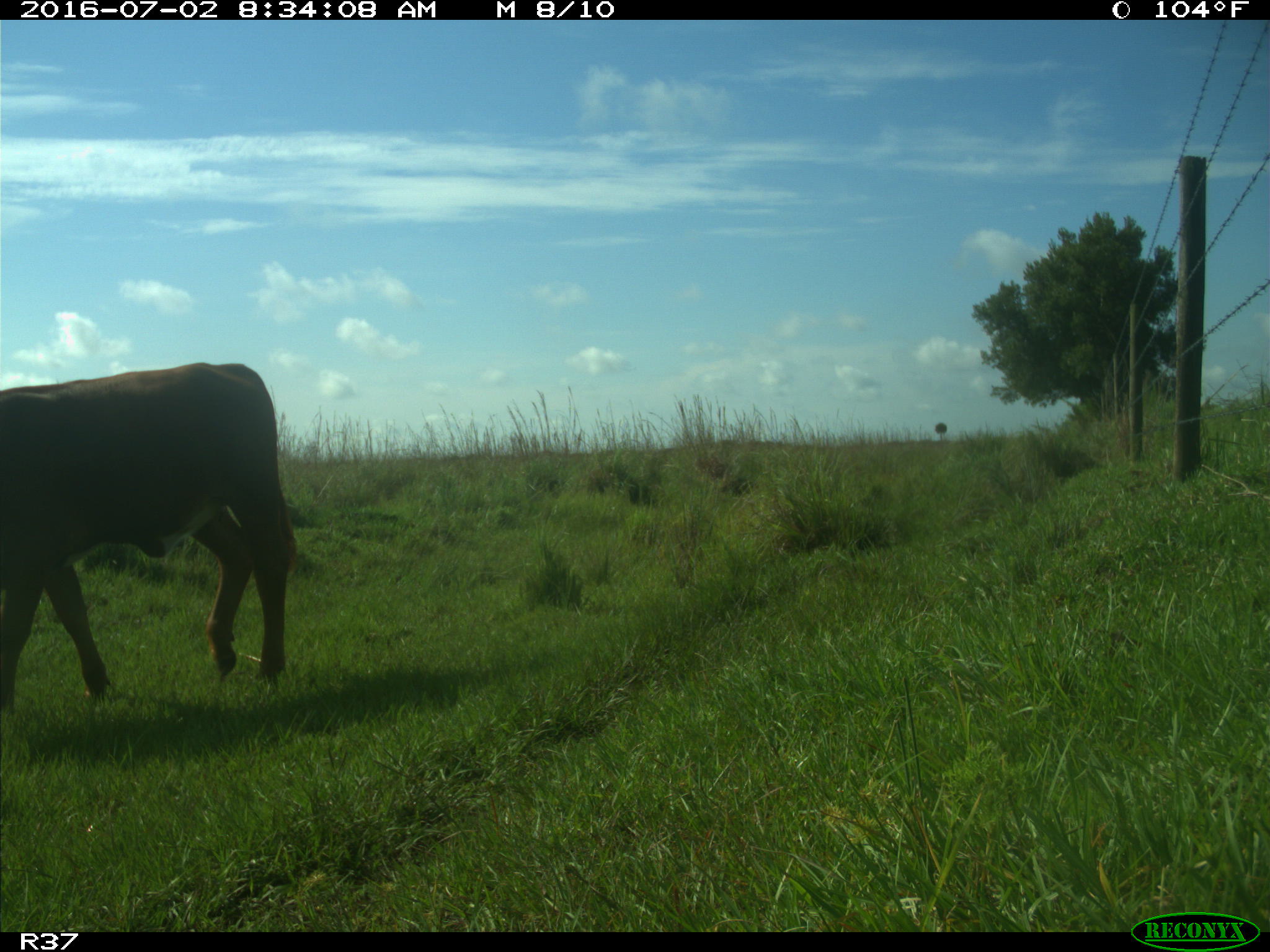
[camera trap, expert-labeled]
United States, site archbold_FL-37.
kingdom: Animalia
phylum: Chordata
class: Mammalia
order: Artiodactyla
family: Bovidae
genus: Bos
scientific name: Bos taurus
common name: domestic cow